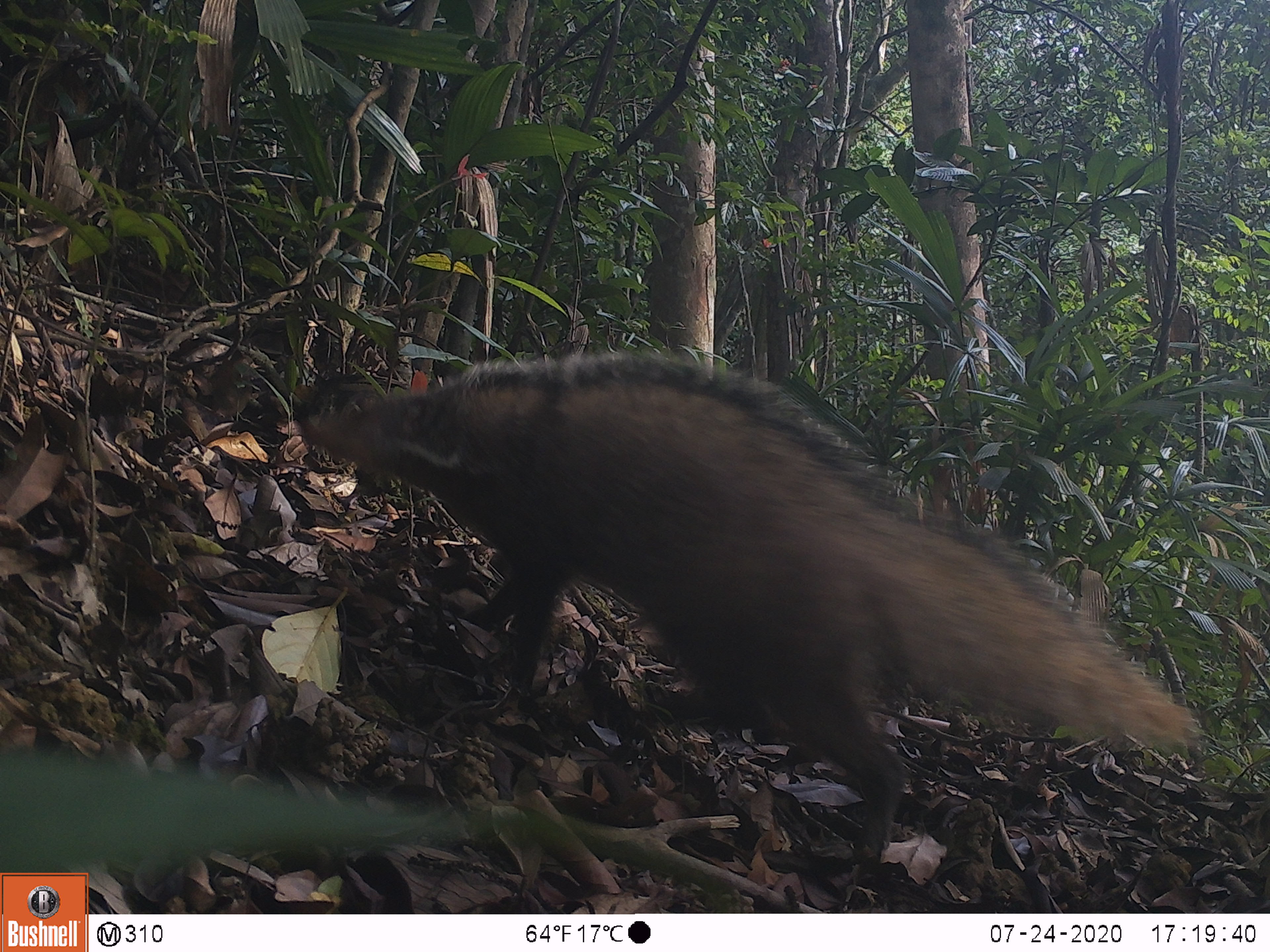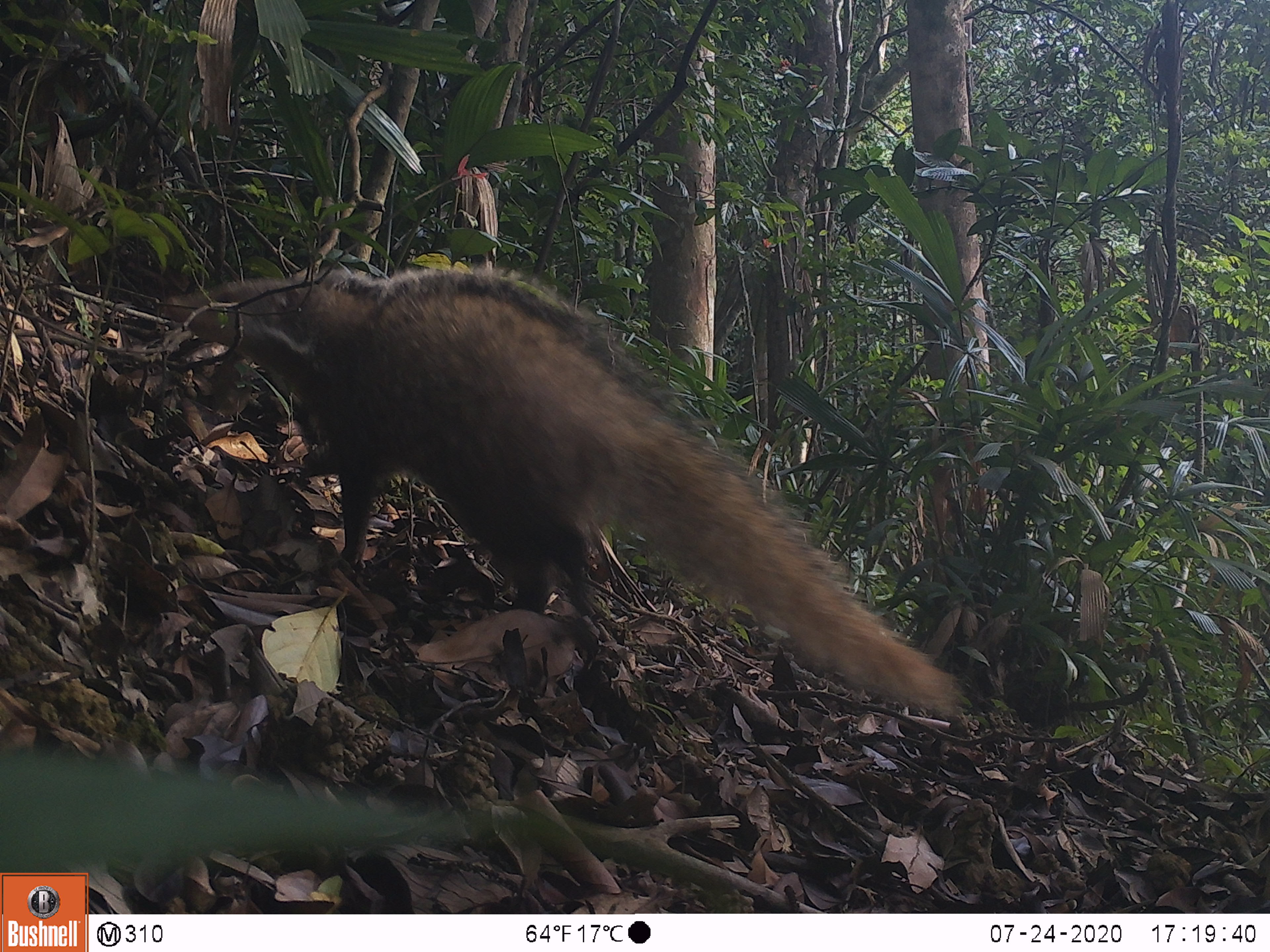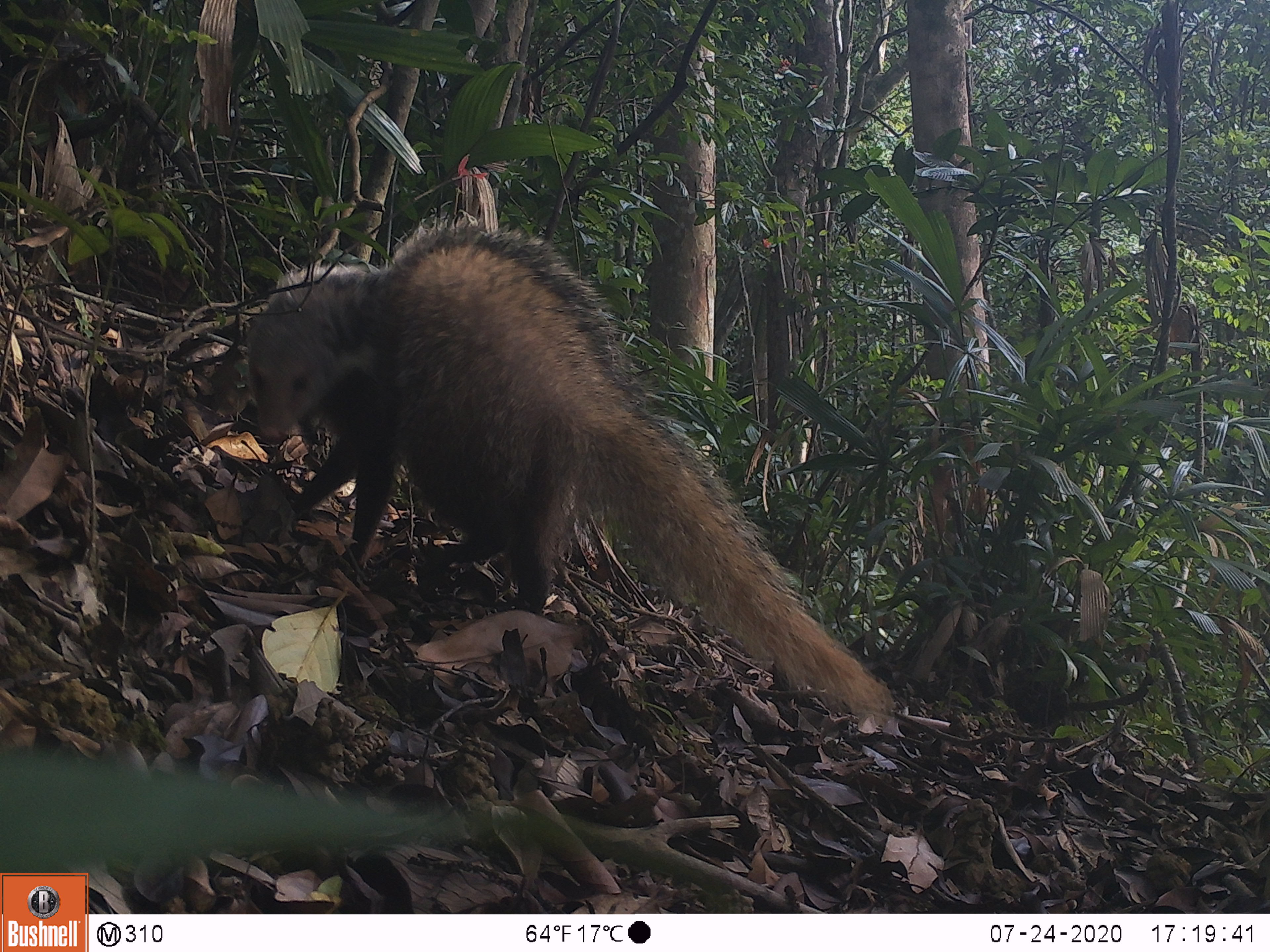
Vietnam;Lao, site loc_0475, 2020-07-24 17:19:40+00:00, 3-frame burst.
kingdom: Animalia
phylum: Chordata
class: Mammalia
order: Carnivora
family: Herpestidae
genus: Urva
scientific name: Urva urva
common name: crab-eating mongoose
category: crab eating mongoose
Crab eating mongoose (crab-eating mongoose) (Urva urva). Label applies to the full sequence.